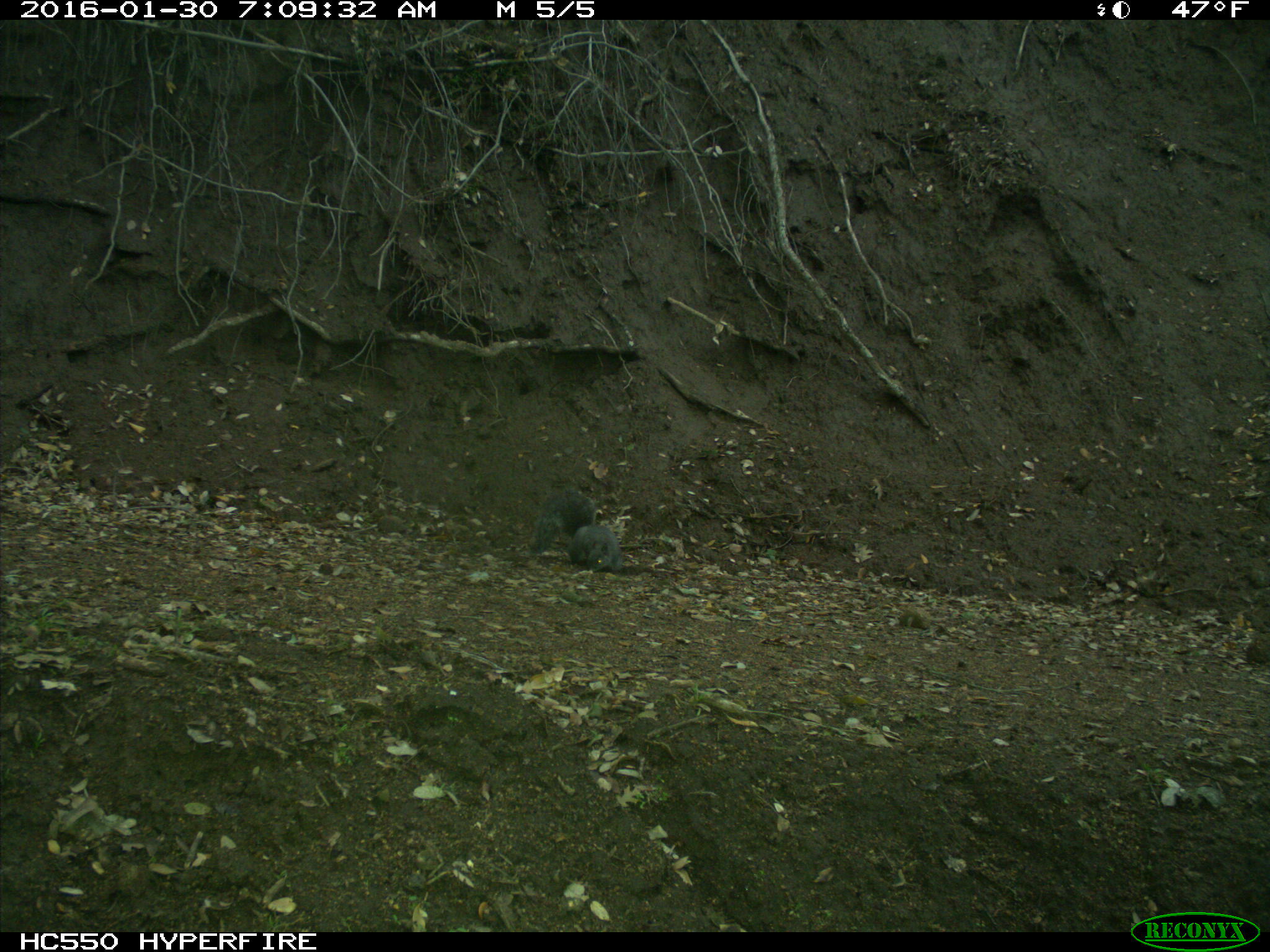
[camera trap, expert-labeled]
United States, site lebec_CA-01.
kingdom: Animalia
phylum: Chordata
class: Mammalia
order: Rodentia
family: Sciuridae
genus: Sciurus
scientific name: Sciurus carolinensis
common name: eastern gray squirrel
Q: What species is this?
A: Sciurus carolinensis (eastern gray squirrel).